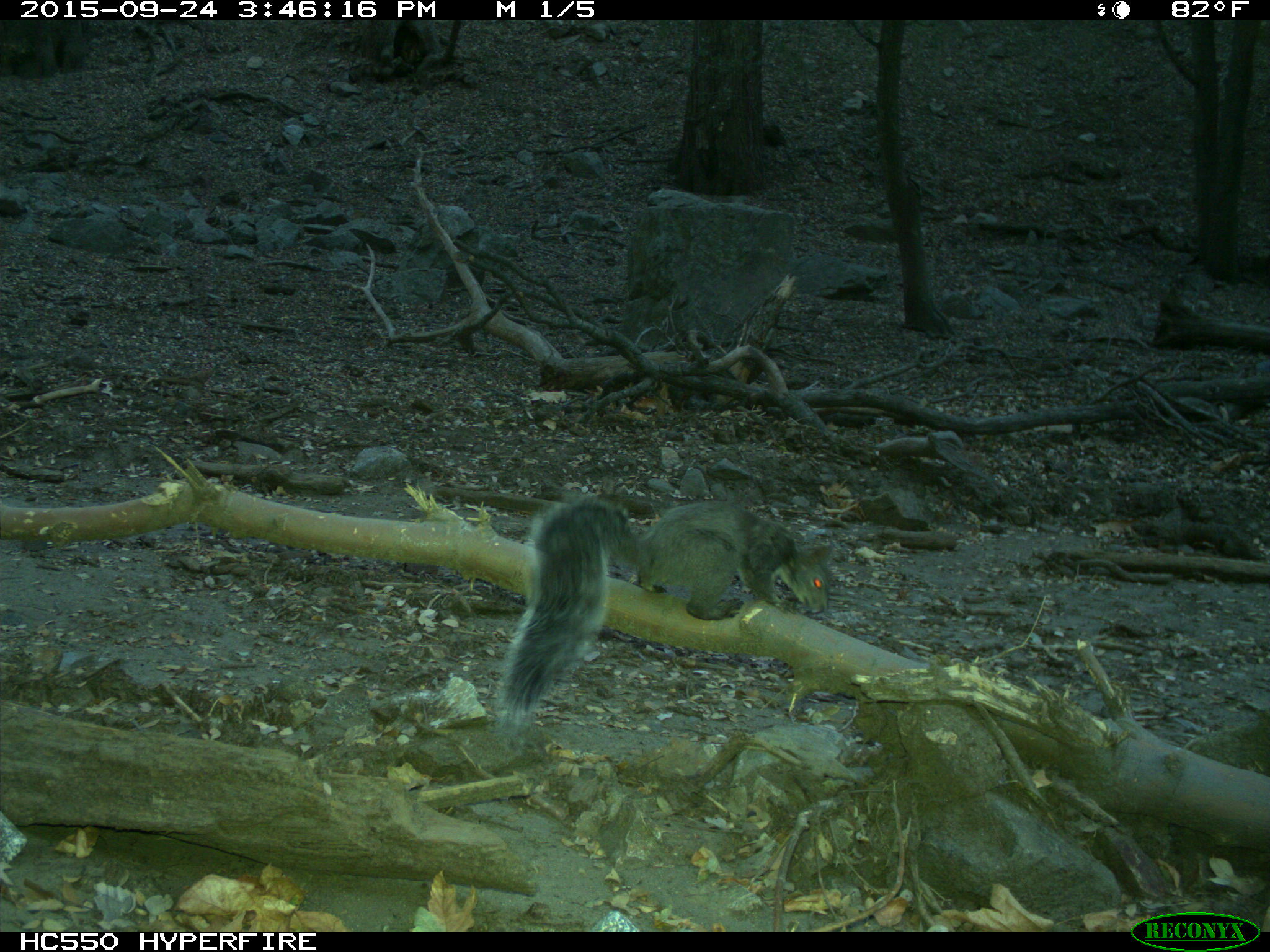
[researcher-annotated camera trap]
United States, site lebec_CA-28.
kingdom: Animalia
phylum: Chordata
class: Mammalia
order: Rodentia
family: Sciuridae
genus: Sciurus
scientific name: Sciurus carolinensis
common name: eastern gray squirrel